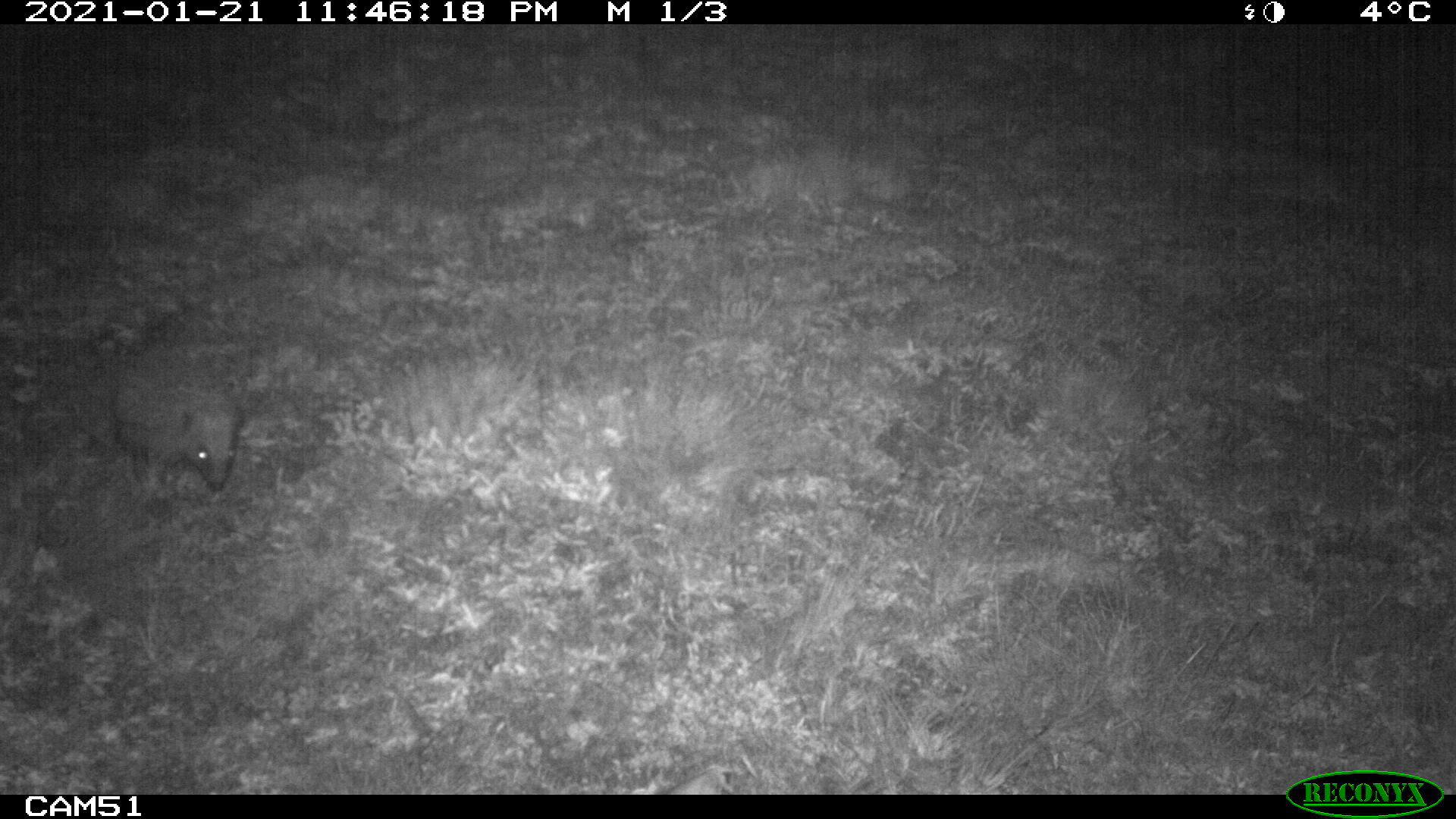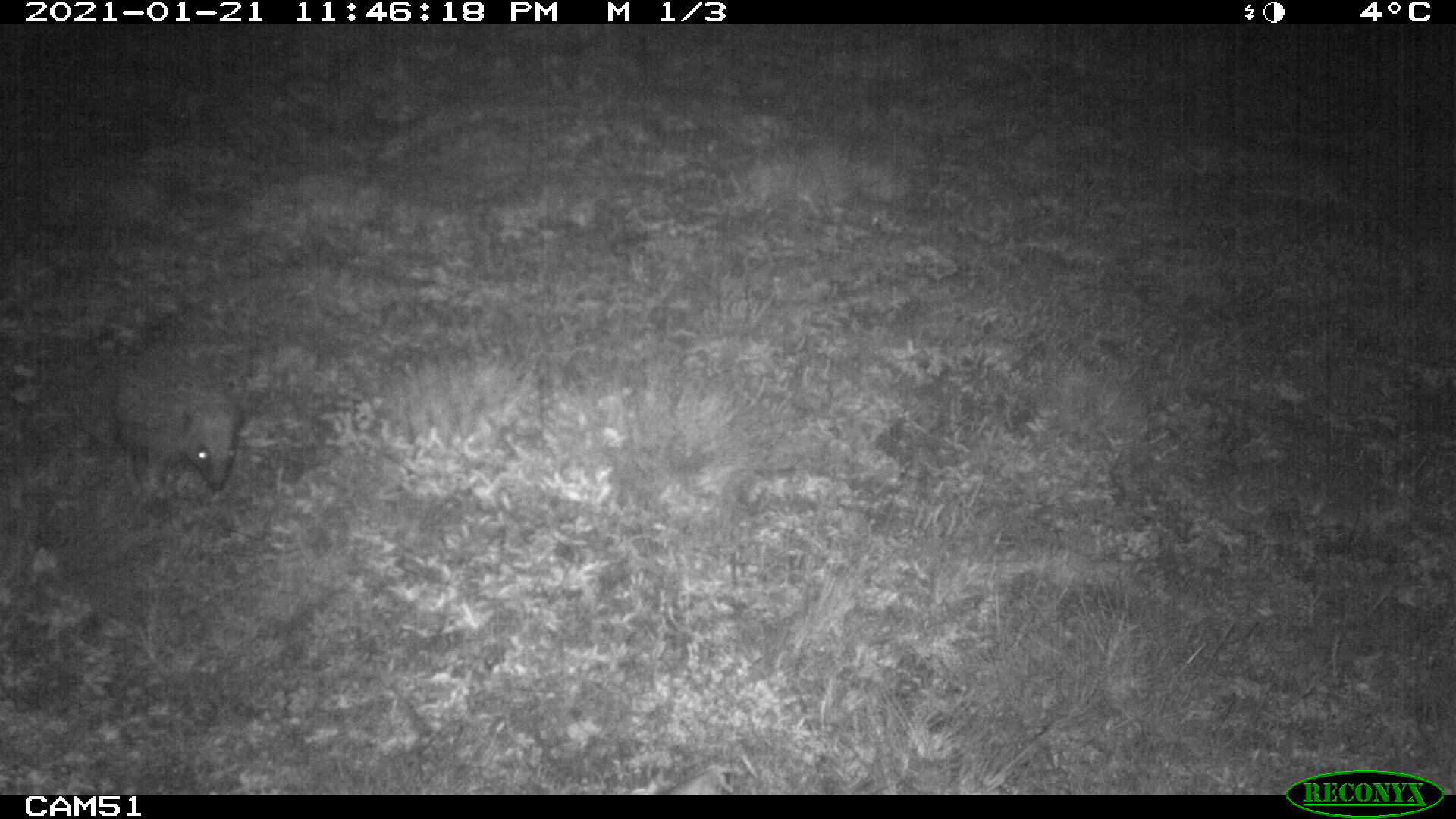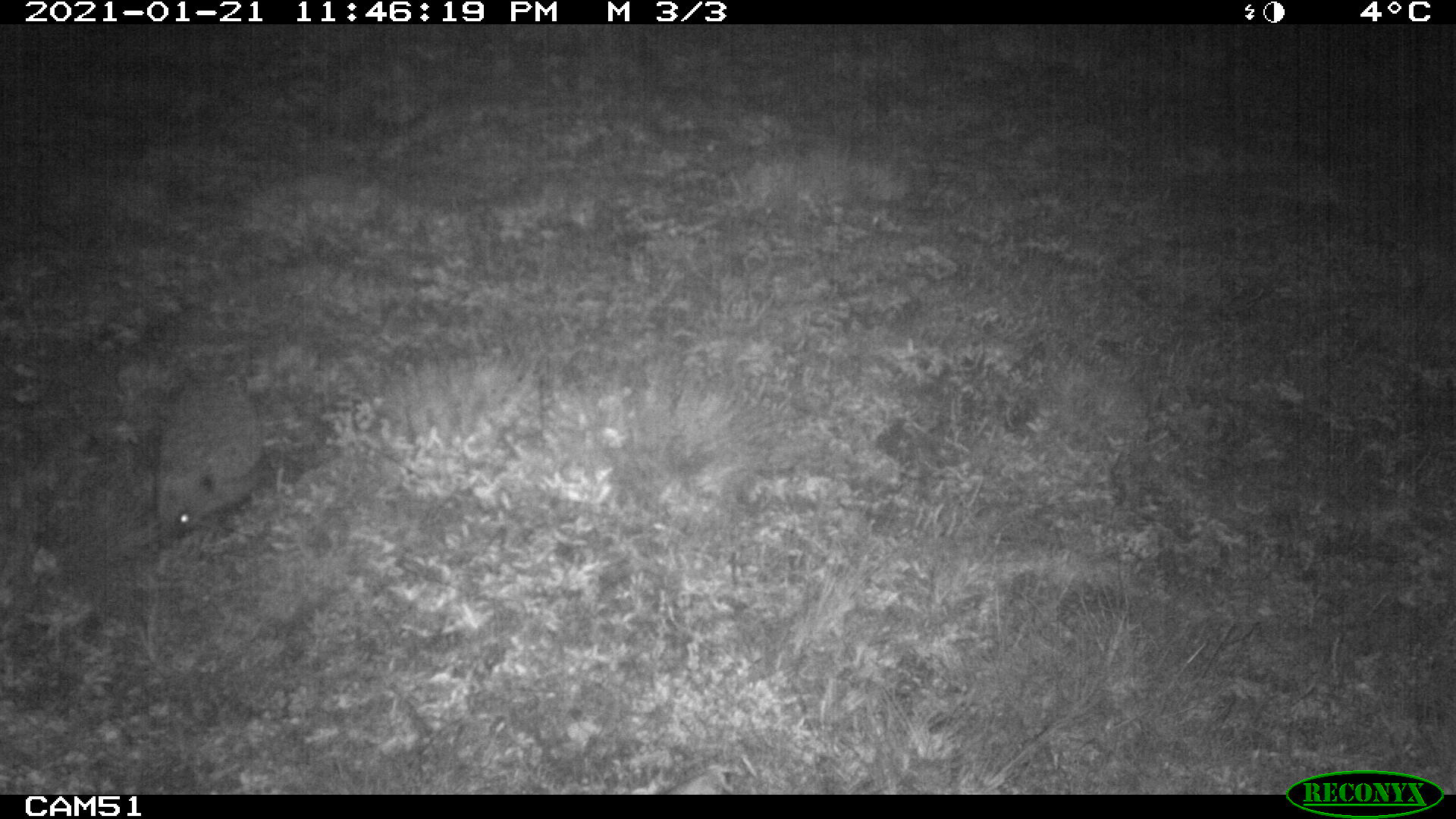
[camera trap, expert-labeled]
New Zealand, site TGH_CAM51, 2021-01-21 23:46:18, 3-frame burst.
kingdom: Animalia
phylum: Chordata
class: Mammalia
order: Eulipotyphla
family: Erinaceidae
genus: Erinaceus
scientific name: Erinaceus europaeus europaeus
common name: european hedgehog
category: hedgehog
Hedgehog (european hedgehog) (Erinaceus europaeus europaeus).